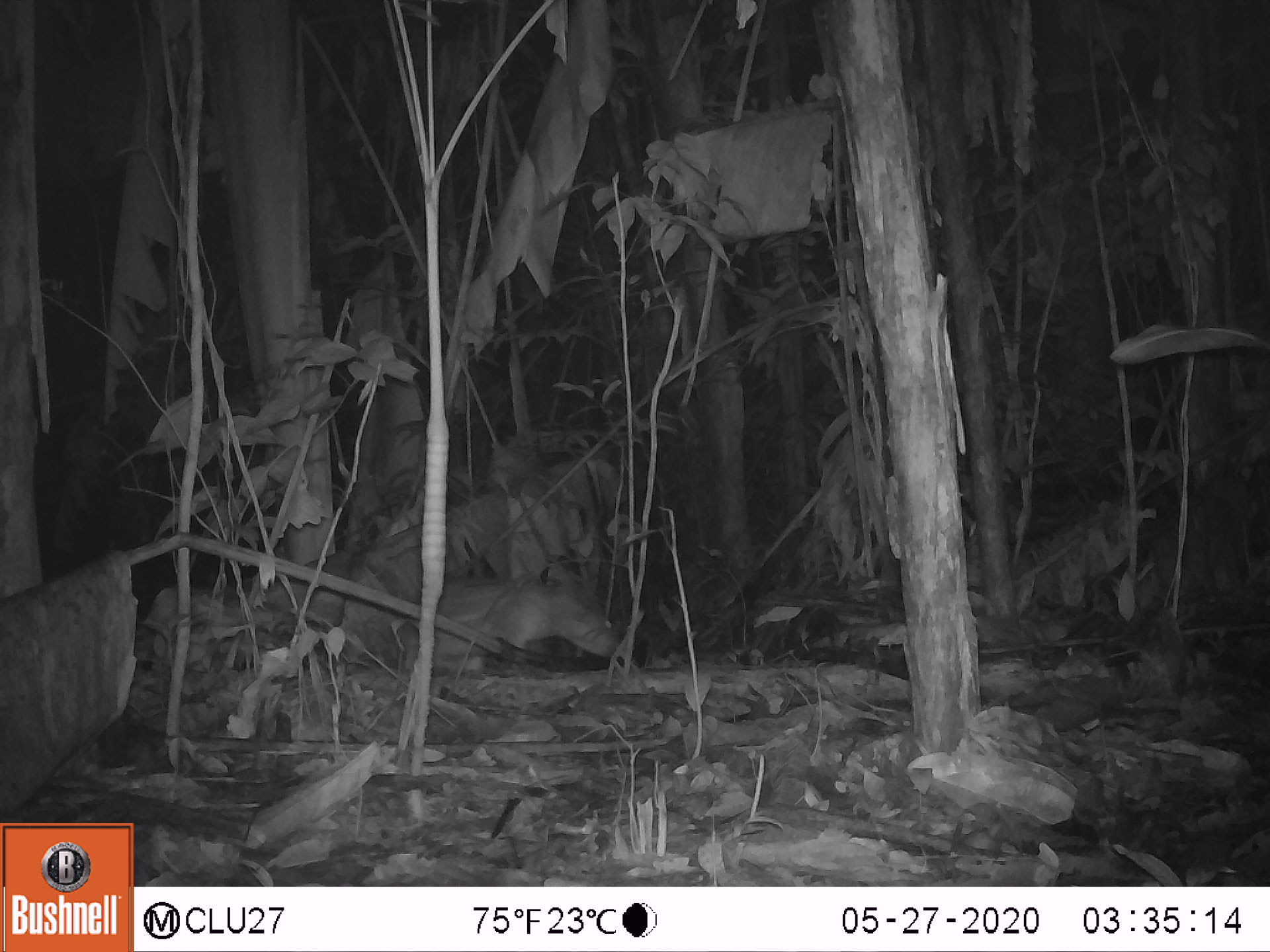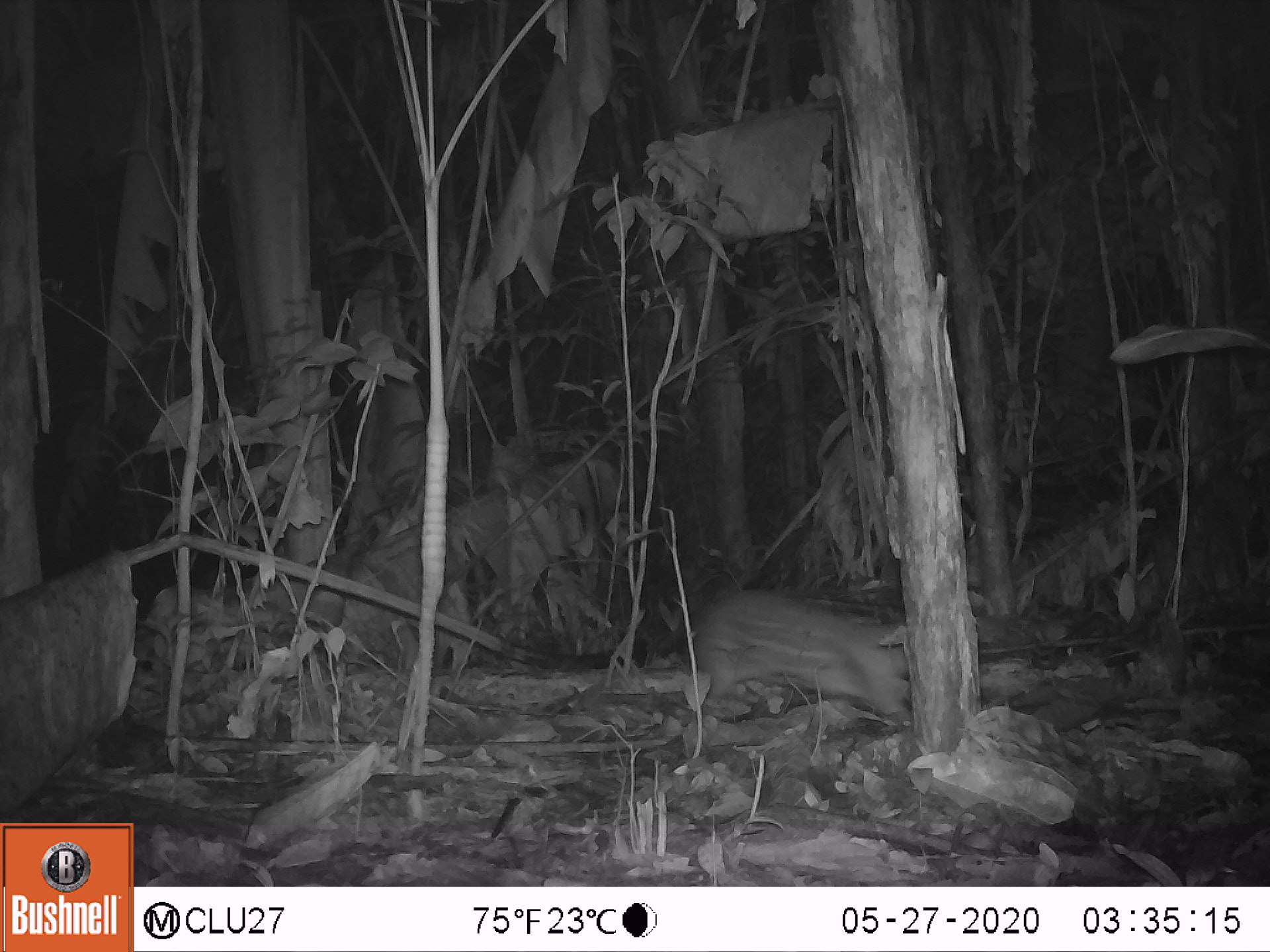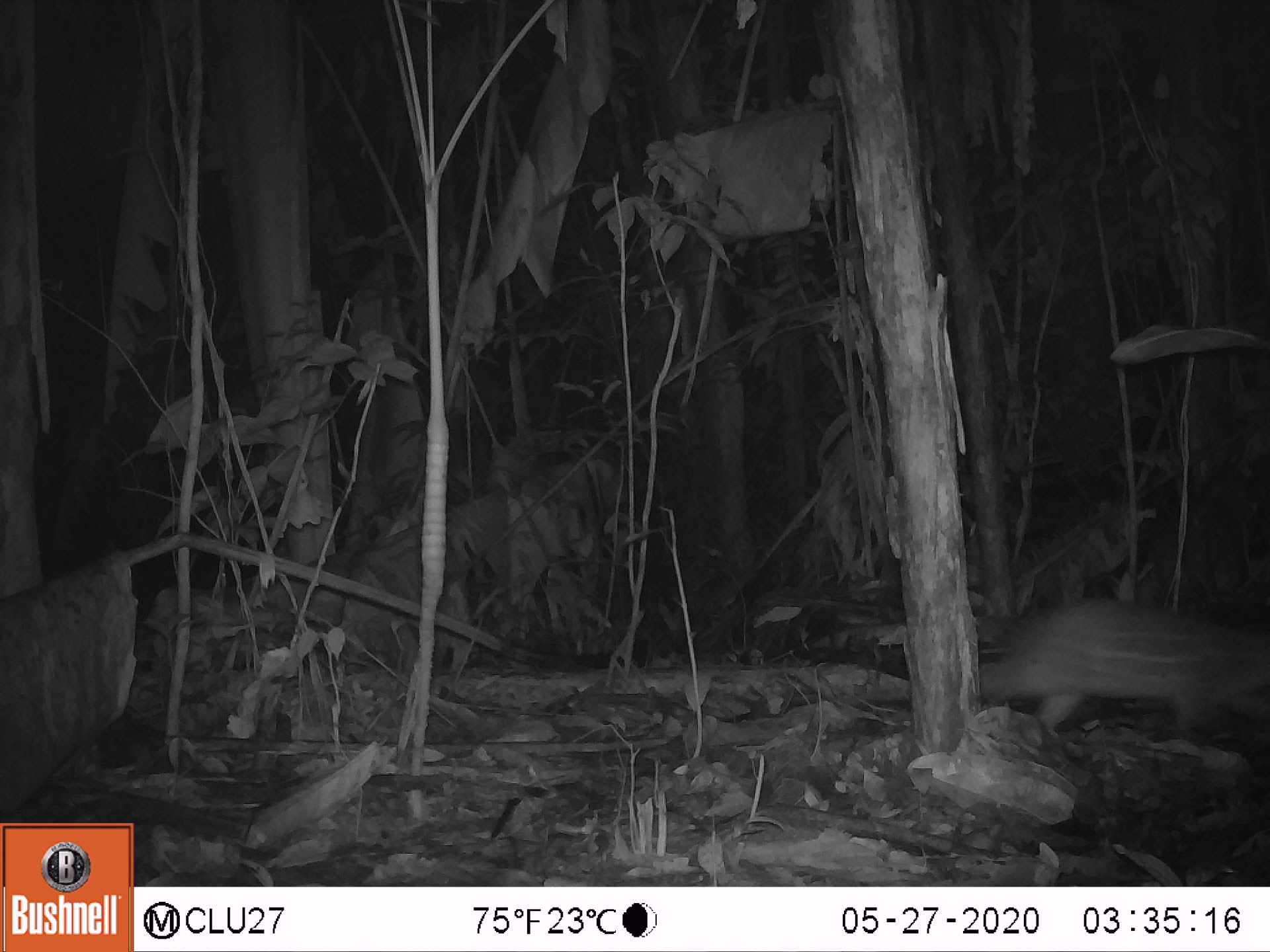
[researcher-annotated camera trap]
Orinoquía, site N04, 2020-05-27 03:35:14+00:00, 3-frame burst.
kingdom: Animalia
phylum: Chordata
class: Mammalia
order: Rodentia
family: Cuniculidae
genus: Cuniculus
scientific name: Cuniculus paca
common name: spotted paca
Spotted paca (Cuniculus paca).